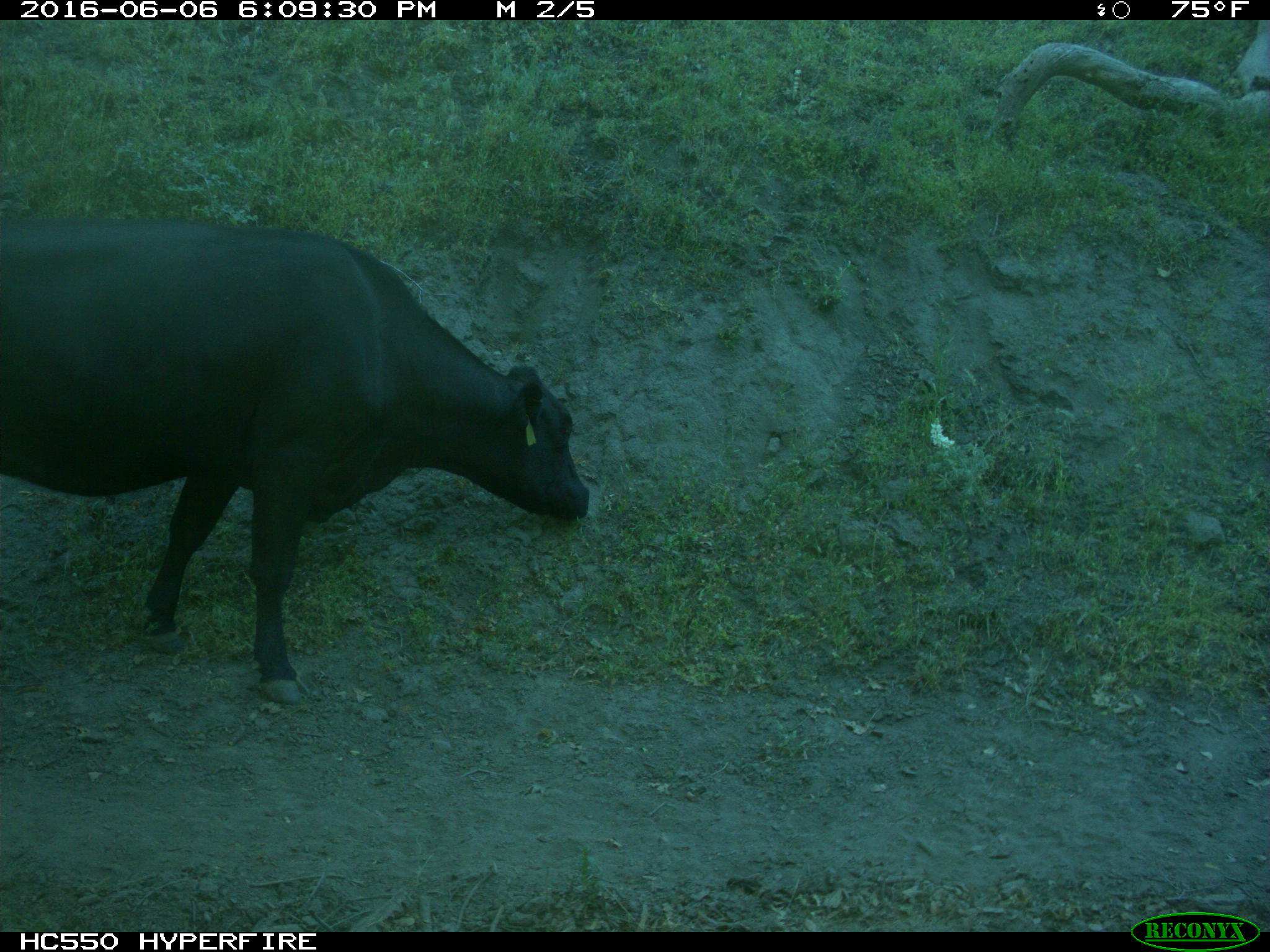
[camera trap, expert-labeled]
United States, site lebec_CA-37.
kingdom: Animalia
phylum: Chordata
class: Mammalia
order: Artiodactyla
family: Bovidae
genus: Bos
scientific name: Bos taurus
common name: domestic cow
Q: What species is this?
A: Bos taurus (domestic cow).